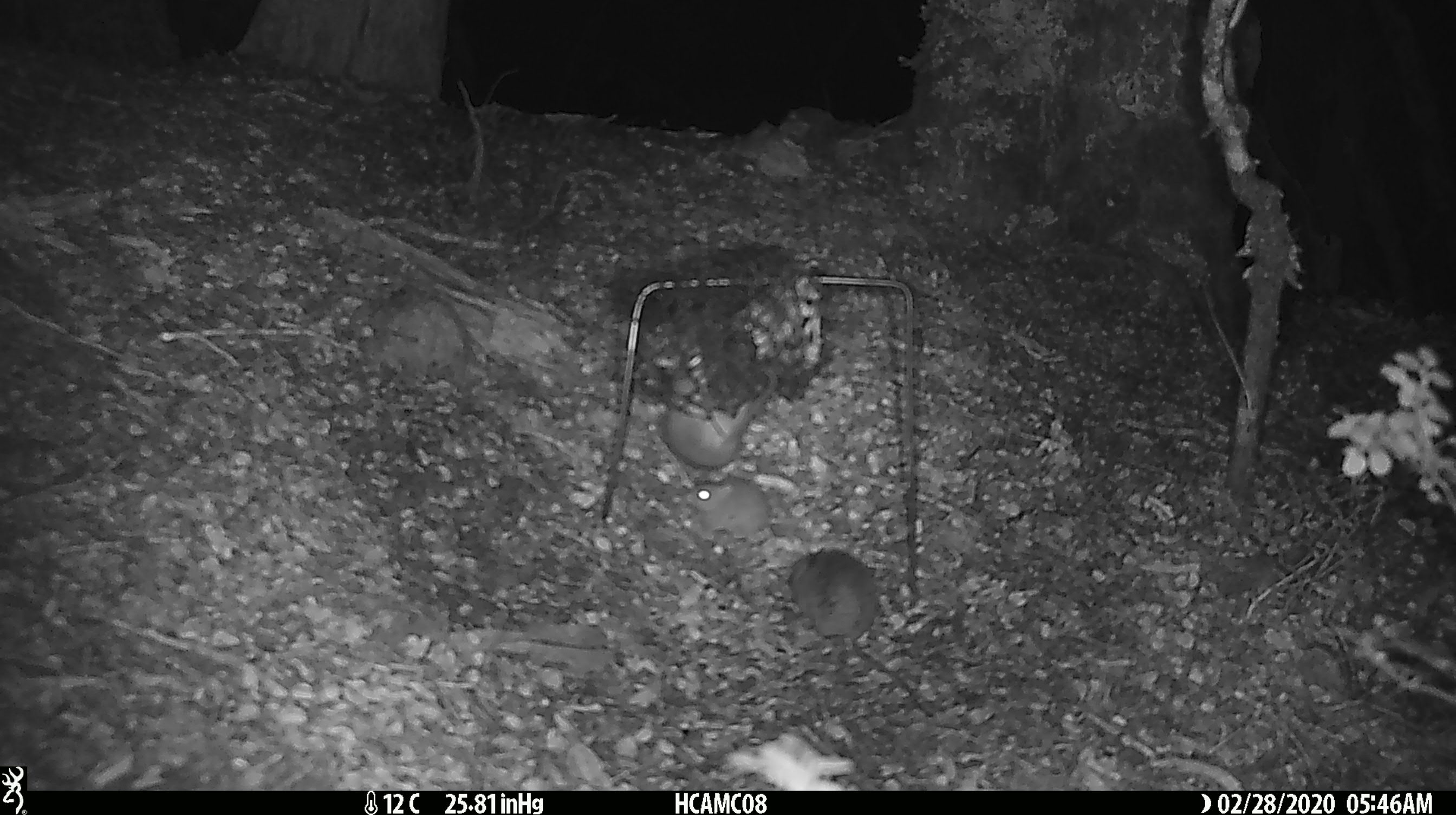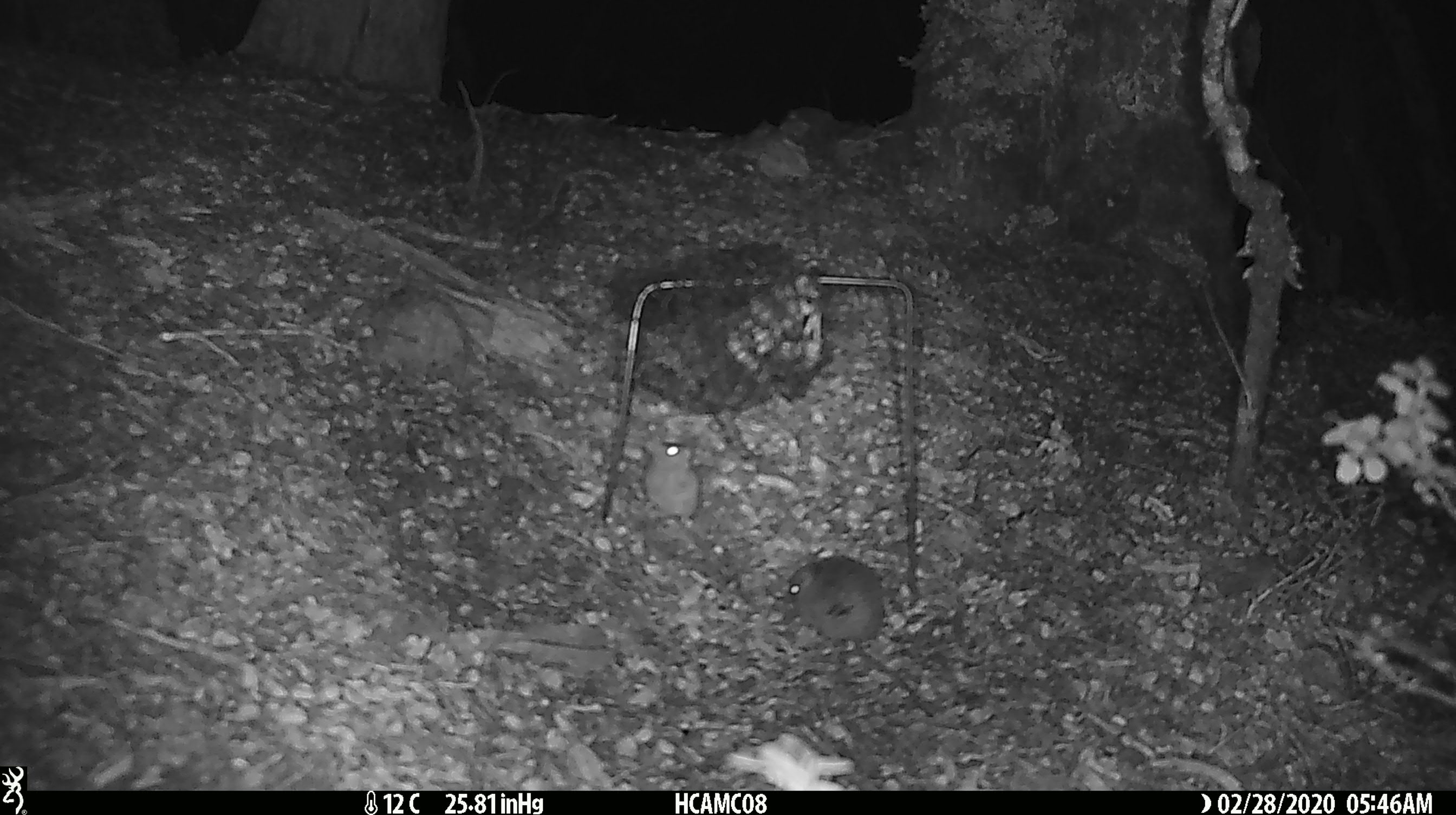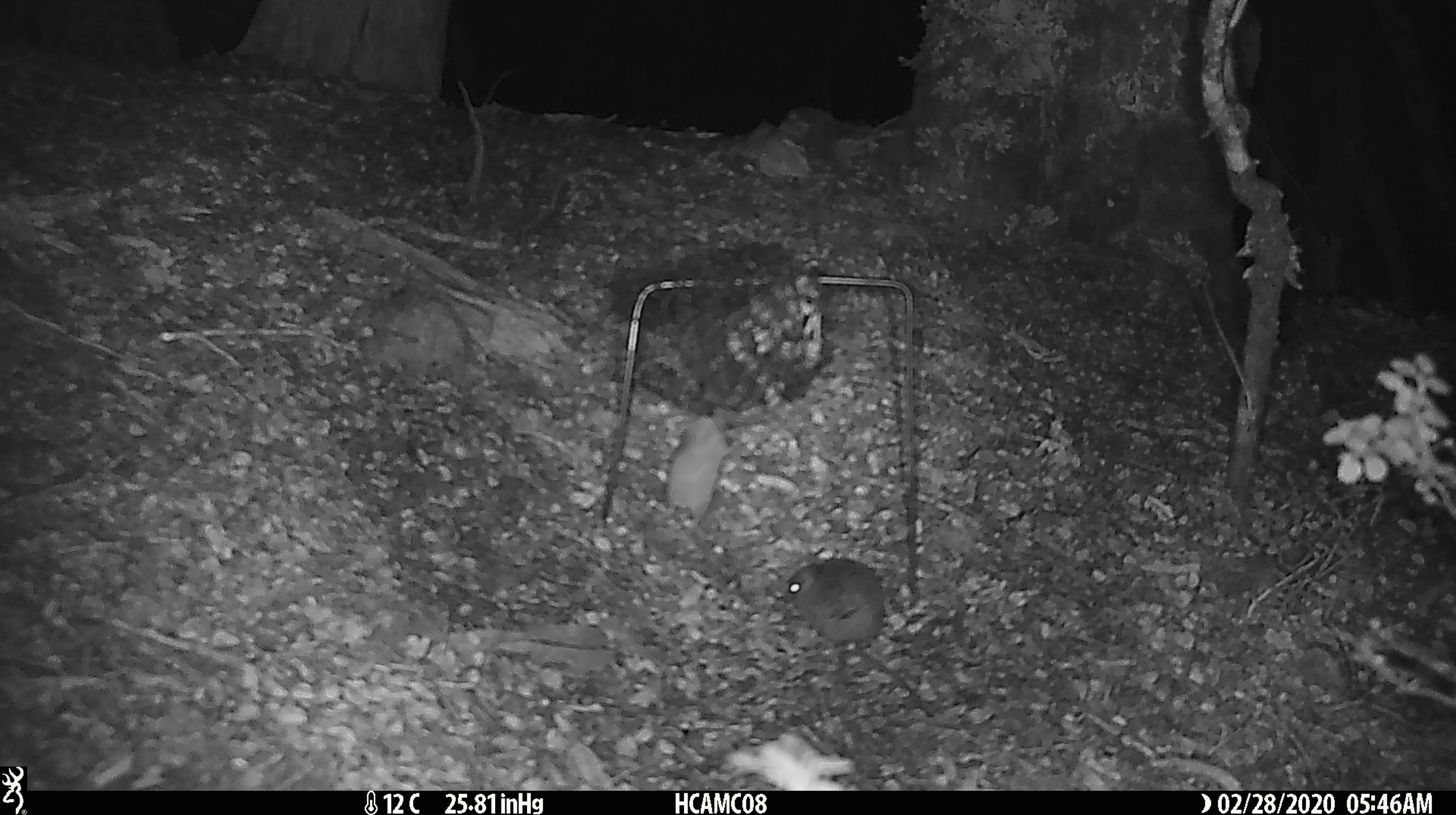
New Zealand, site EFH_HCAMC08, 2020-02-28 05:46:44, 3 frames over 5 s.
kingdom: Animalia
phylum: Chordata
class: Mammalia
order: Rodentia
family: Muridae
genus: Mus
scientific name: Mus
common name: mouse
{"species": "mouse (Mus)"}